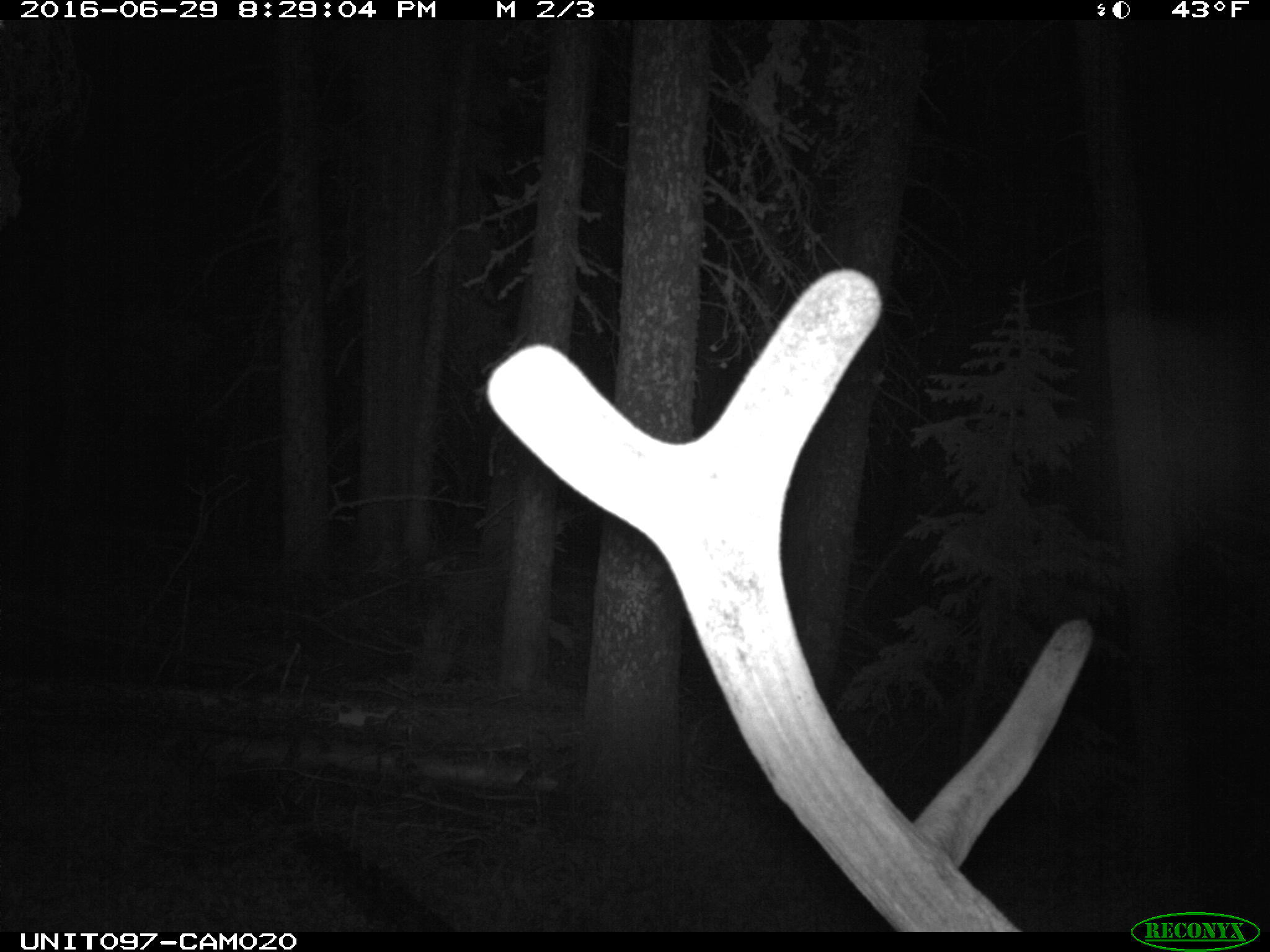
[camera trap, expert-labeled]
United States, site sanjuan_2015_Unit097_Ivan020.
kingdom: Animalia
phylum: Chordata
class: Mammalia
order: Artiodactyla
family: Cervidae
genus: Cervus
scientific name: Cervus elaphus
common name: red deer